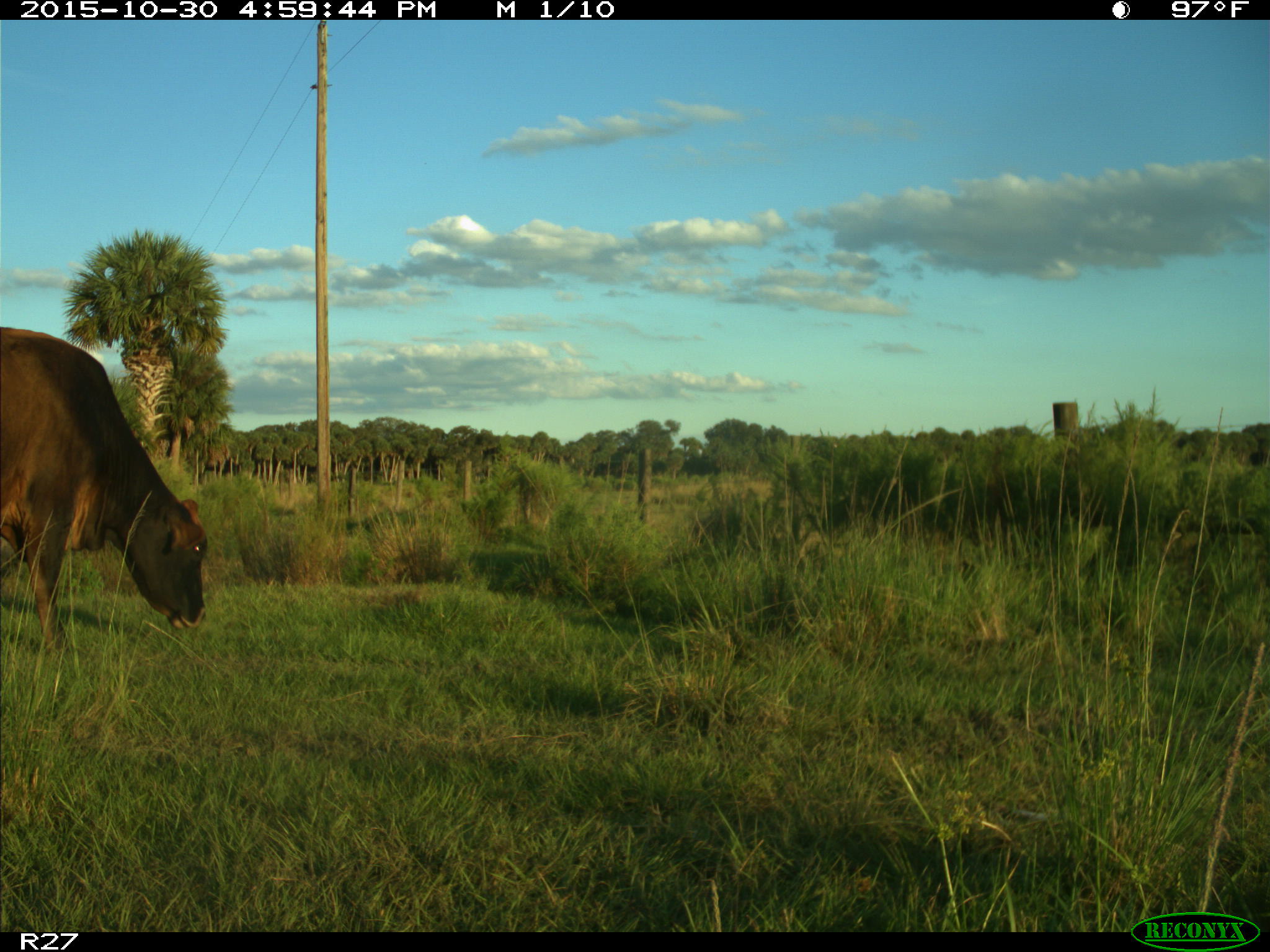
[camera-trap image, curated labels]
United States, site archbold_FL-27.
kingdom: Animalia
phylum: Chordata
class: Mammalia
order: Artiodactyla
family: Bovidae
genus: Bos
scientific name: Bos taurus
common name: domestic cow